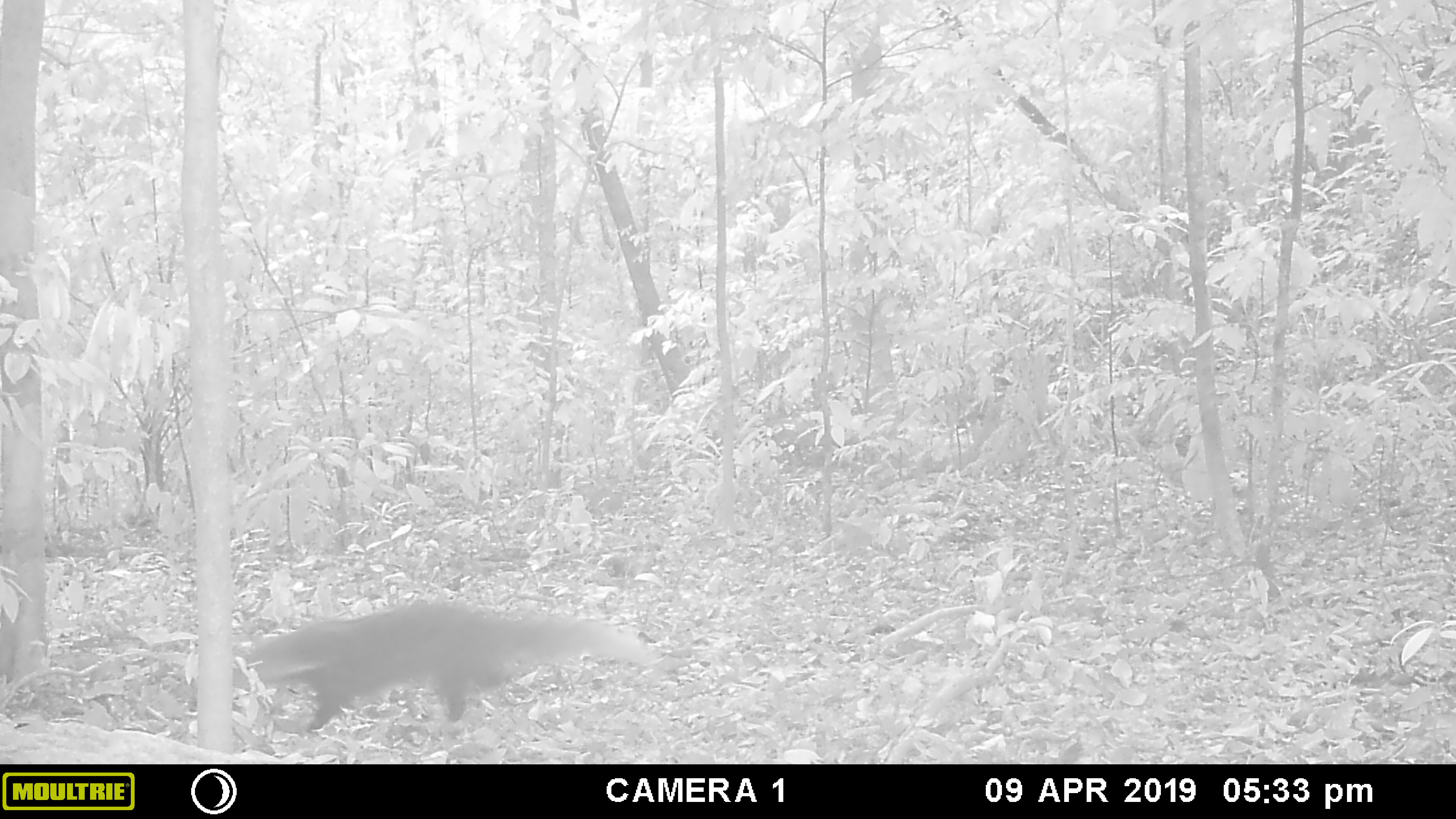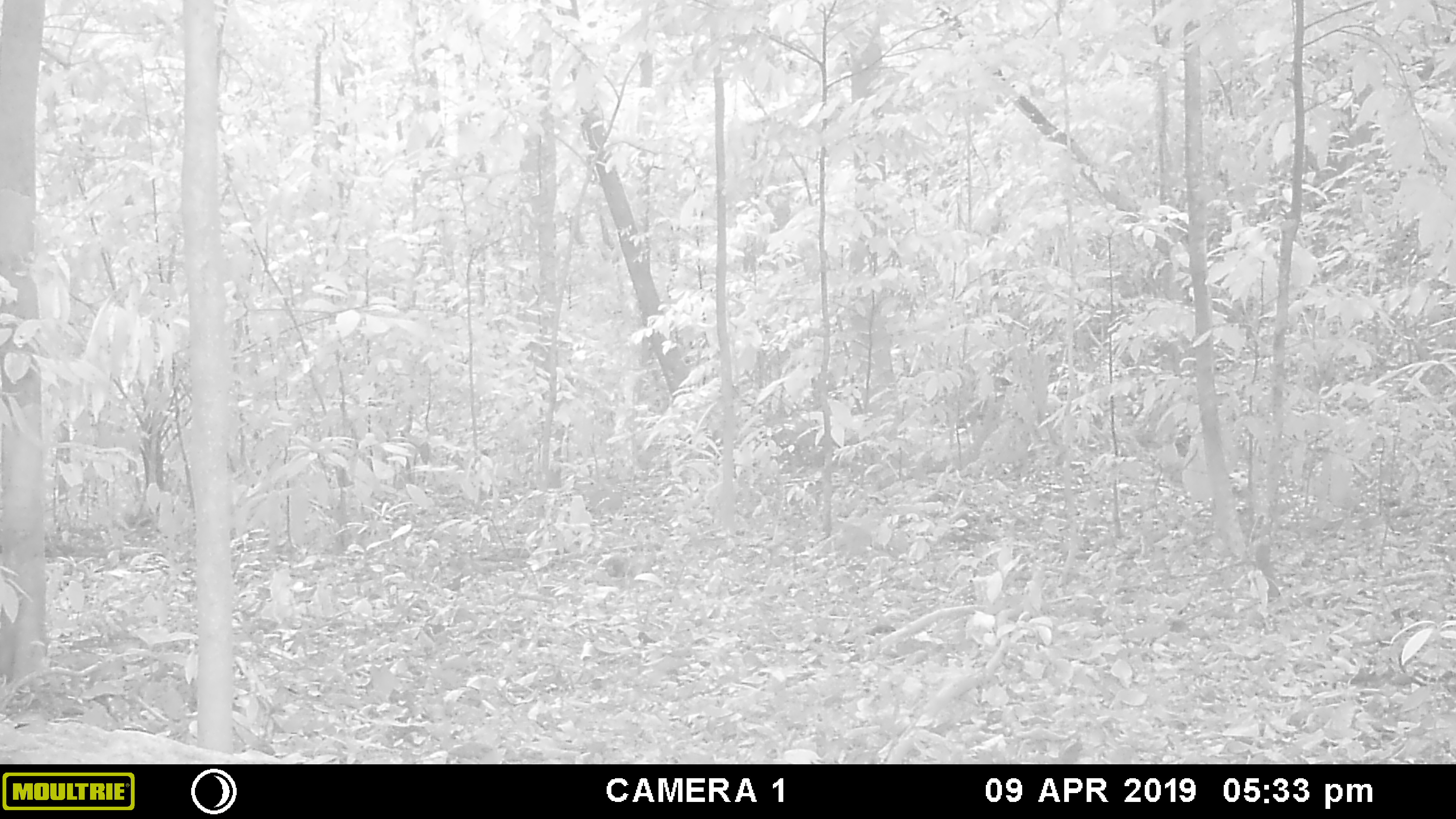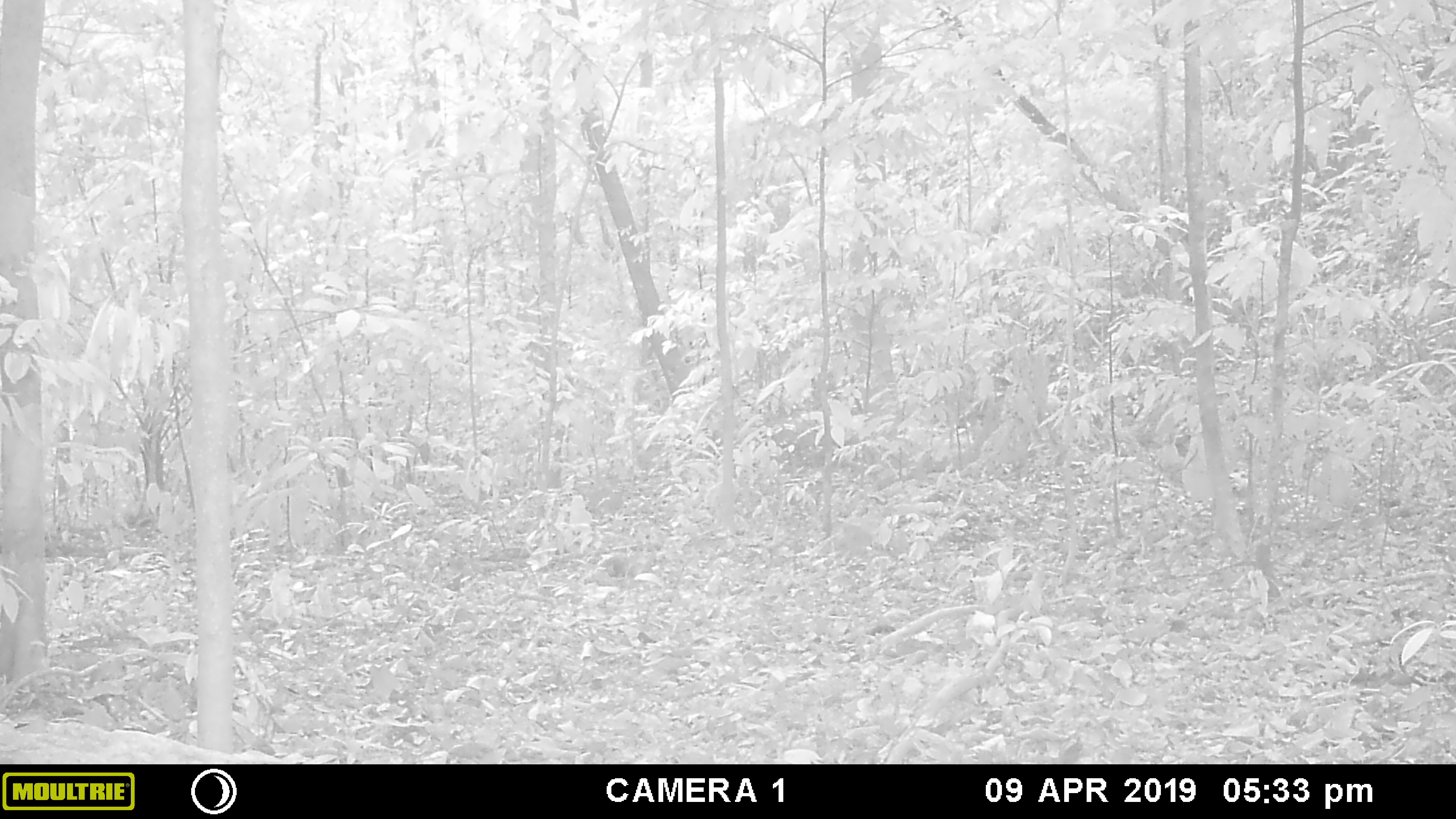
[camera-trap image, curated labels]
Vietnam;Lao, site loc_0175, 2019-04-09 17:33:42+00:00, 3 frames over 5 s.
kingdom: Animalia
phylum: Chordata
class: Mammalia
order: Carnivora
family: Herpestidae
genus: Urva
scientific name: Urva urva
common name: crab-eating mongoose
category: crab eating mongoose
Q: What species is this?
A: Crab eating mongoose (crab-eating mongoose) (Urva urva).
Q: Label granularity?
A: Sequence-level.